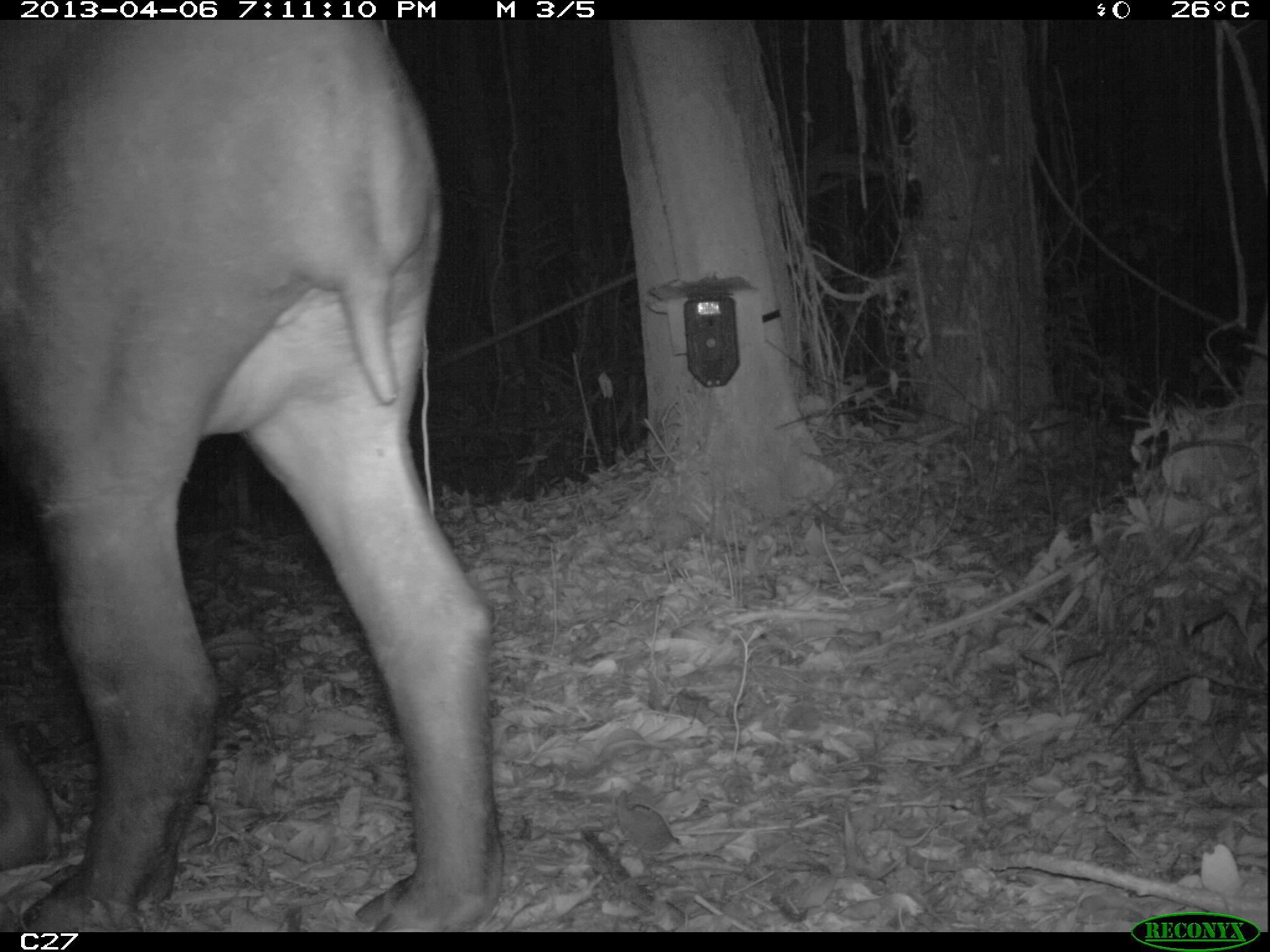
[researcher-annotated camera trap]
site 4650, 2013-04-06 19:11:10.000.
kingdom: Animalia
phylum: Chordata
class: Mammalia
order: Perissodactyla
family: Tapiridae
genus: Tapirus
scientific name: Tapirus terrestris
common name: south american tapir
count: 1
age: adult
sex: female